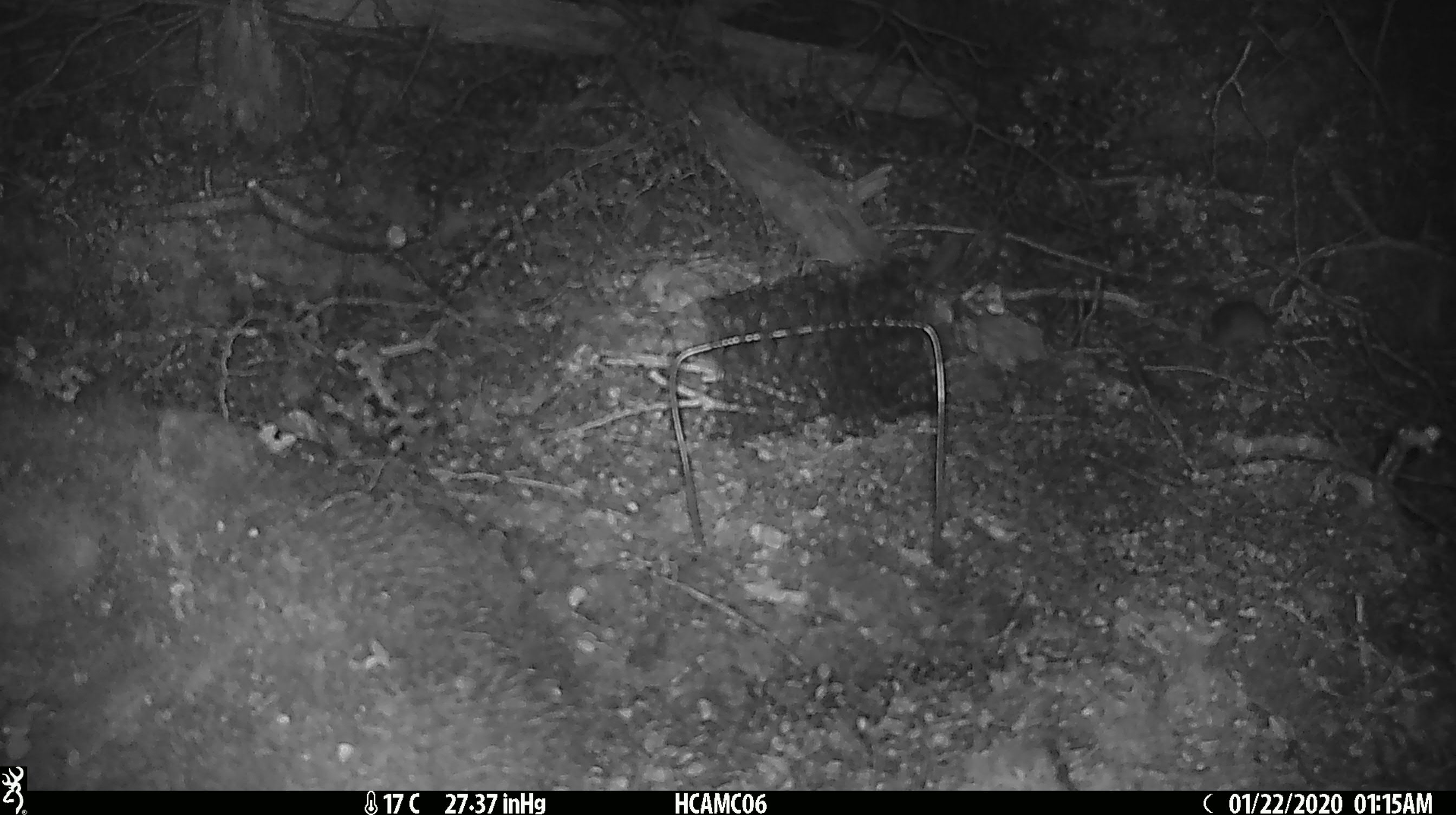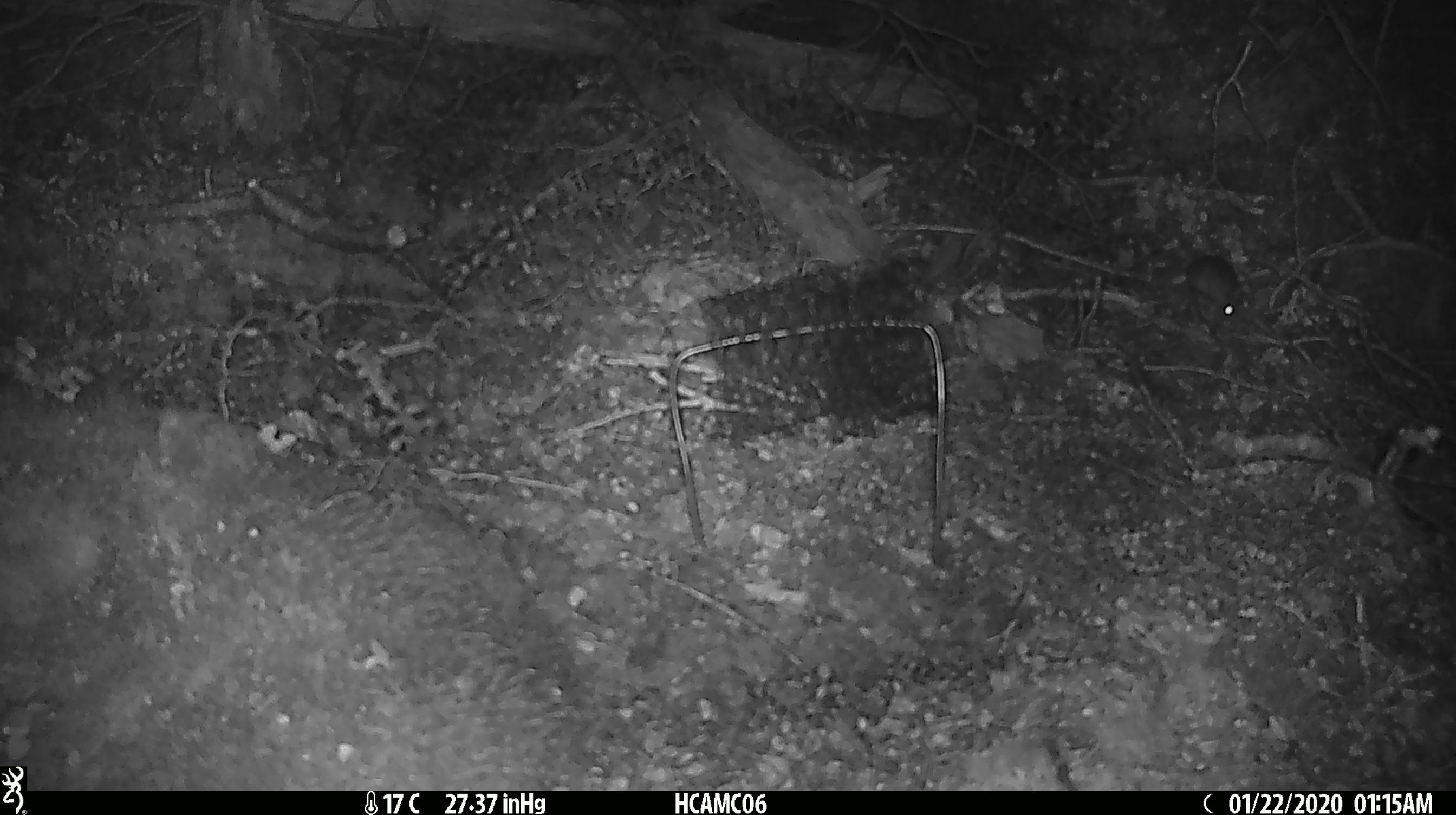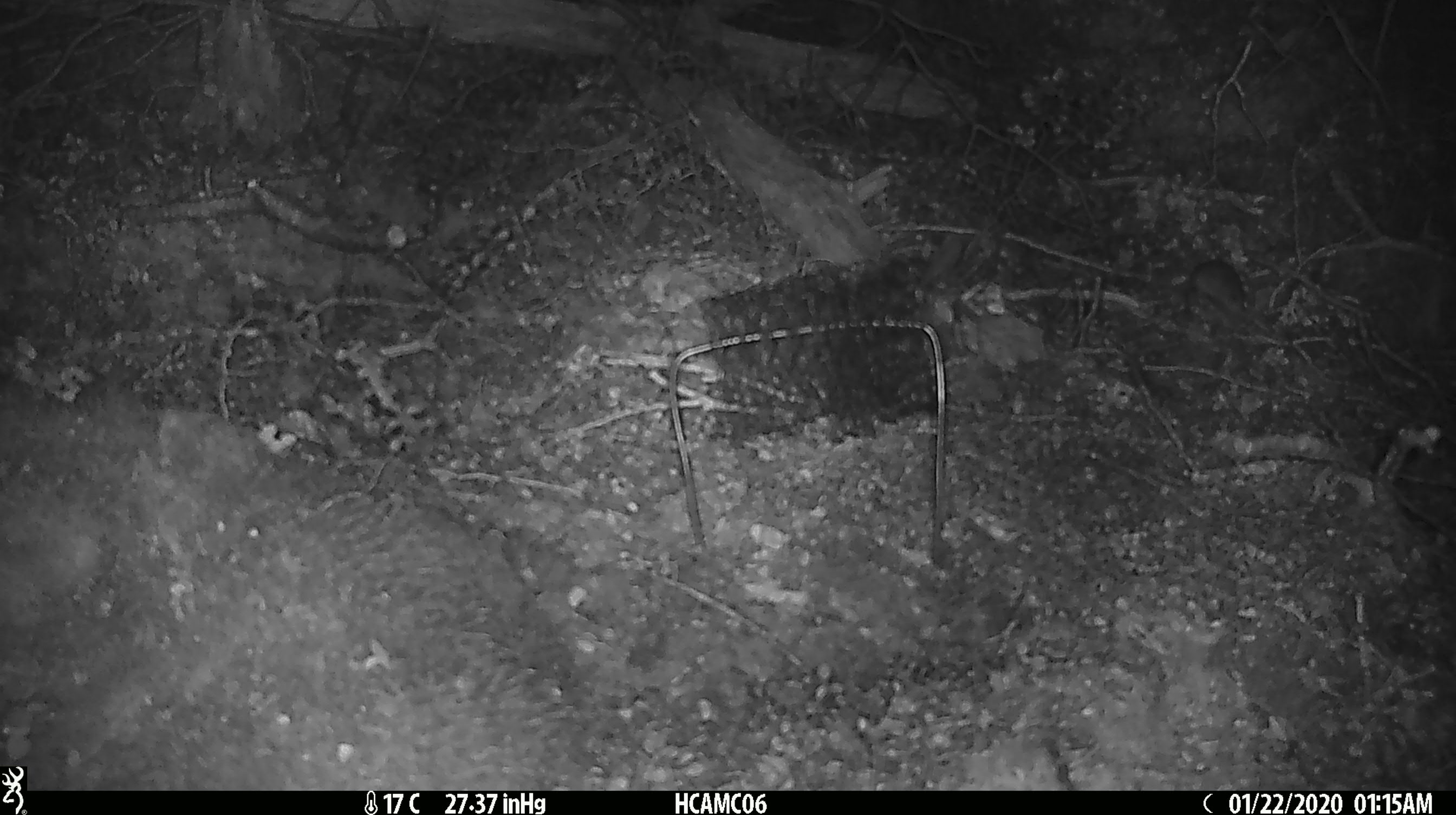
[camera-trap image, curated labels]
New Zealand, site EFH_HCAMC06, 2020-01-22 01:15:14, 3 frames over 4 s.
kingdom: Animalia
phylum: Chordata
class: Mammalia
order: Rodentia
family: Muridae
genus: Mus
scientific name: Mus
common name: mouse